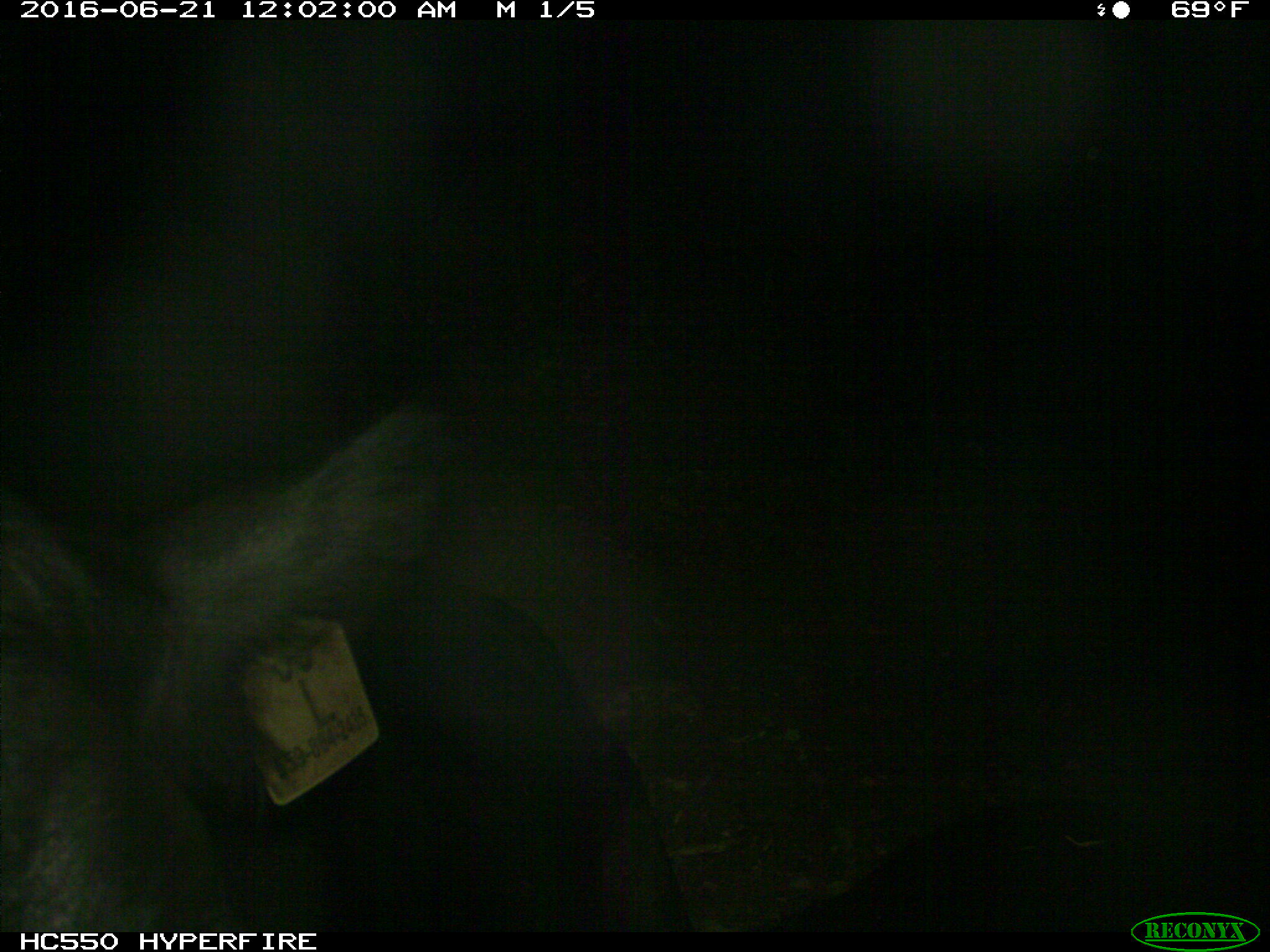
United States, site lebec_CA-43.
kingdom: Animalia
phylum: Chordata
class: Mammalia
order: Artiodactyla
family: Bovidae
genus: Bos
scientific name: Bos taurus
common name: domestic cow